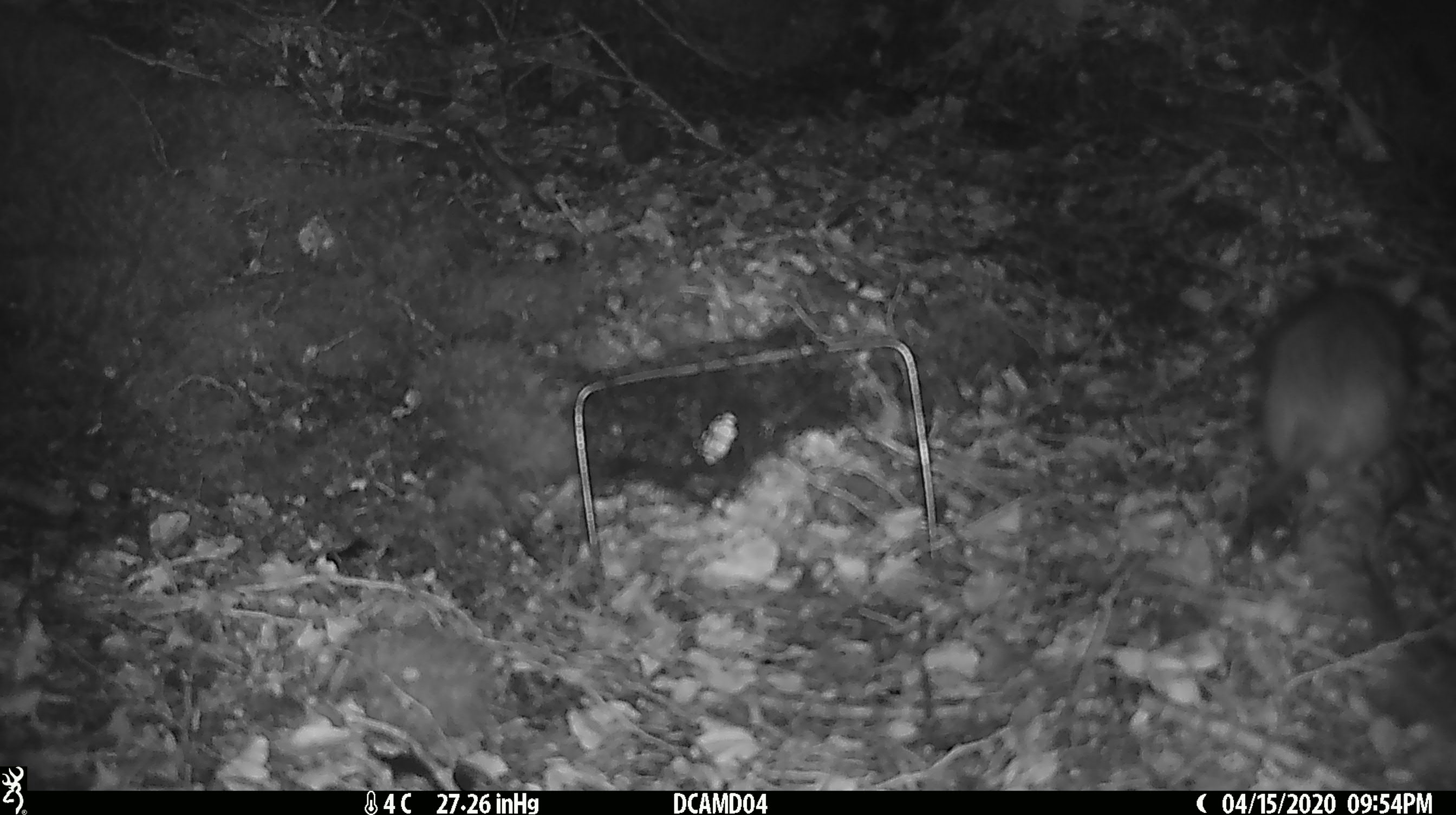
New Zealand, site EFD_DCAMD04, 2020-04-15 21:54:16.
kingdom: Animalia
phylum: Chordata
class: Mammalia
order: Rodentia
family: Muridae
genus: Rattus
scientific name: Rattus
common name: rat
Rat (Rattus).